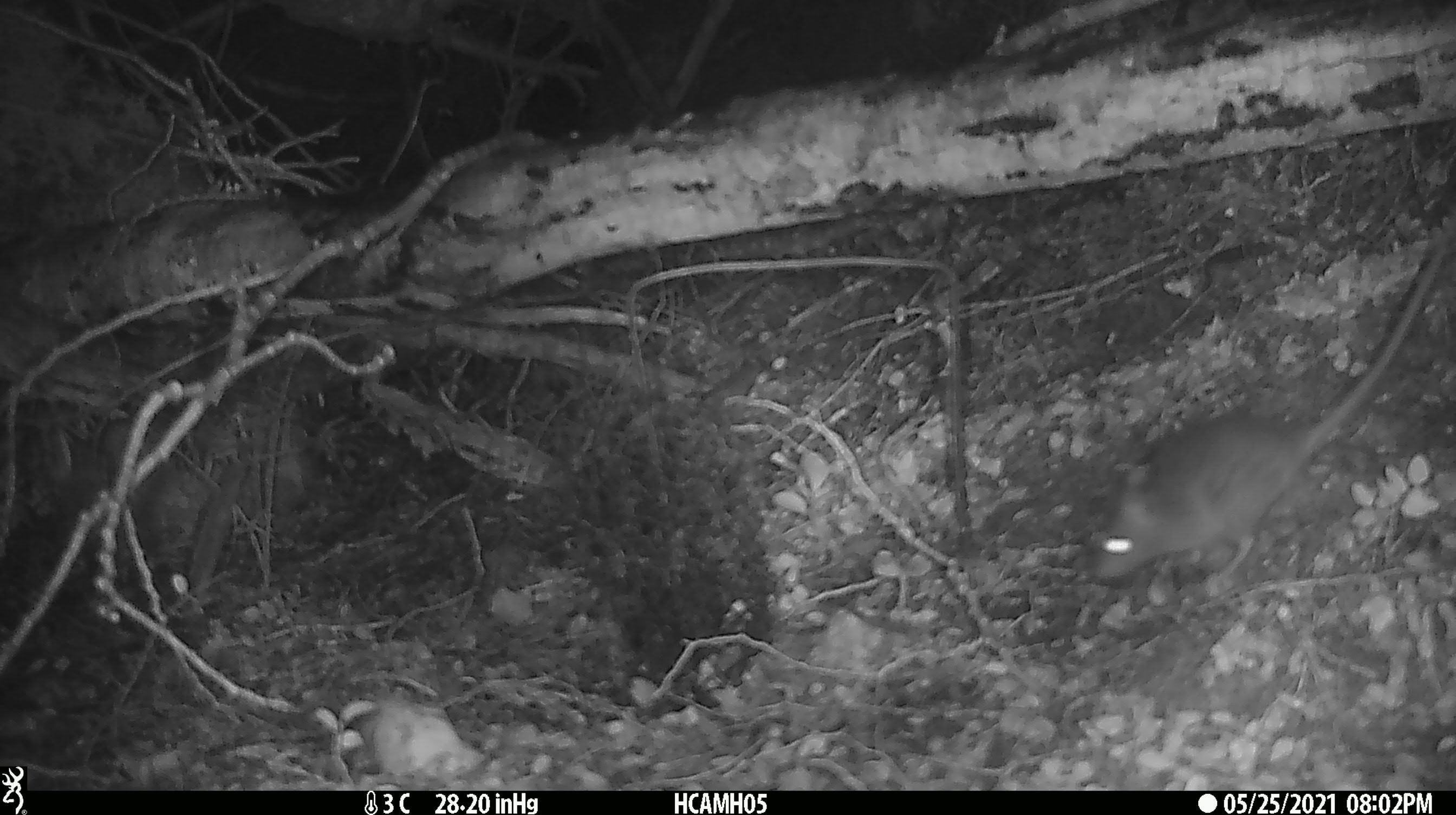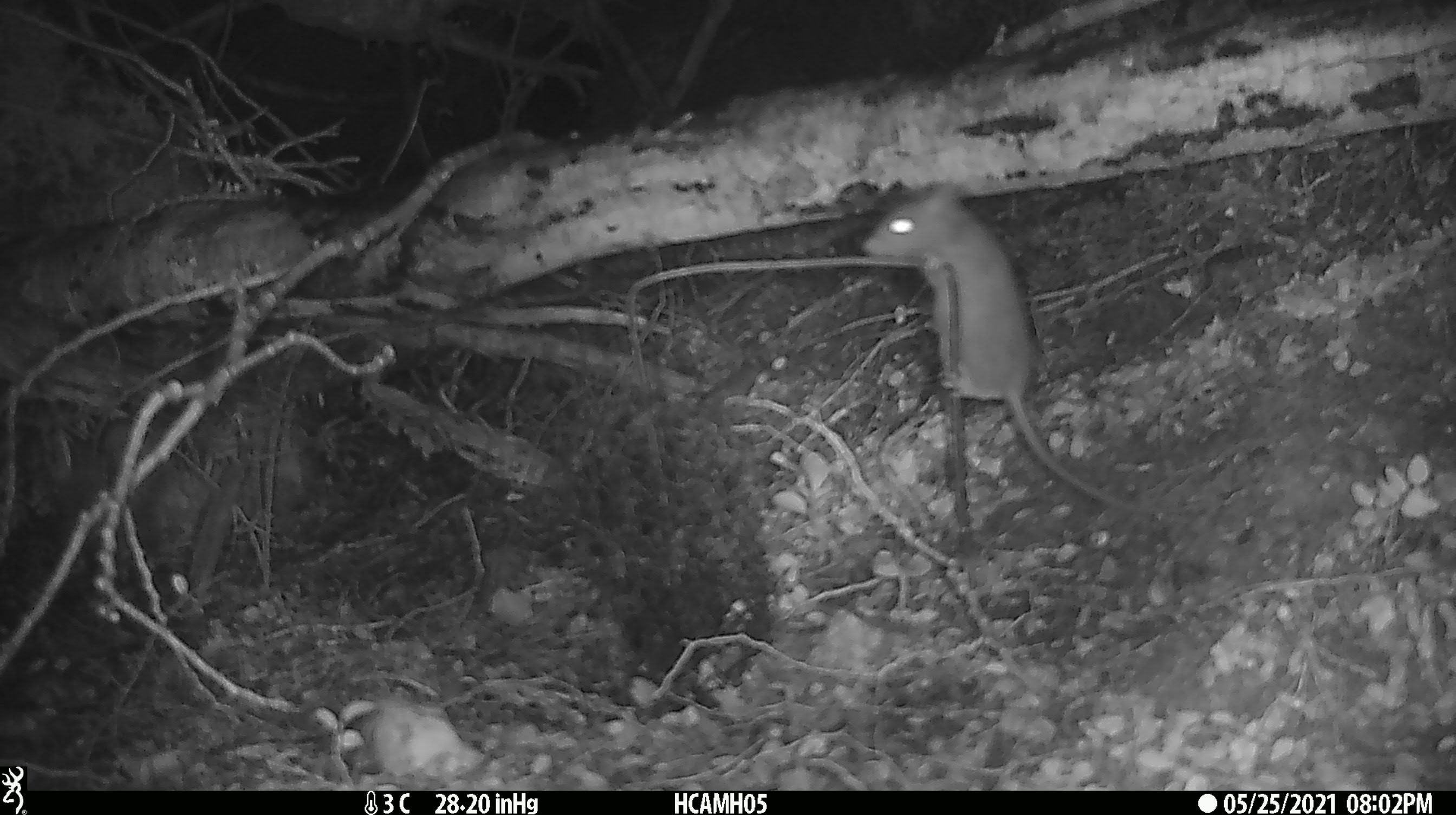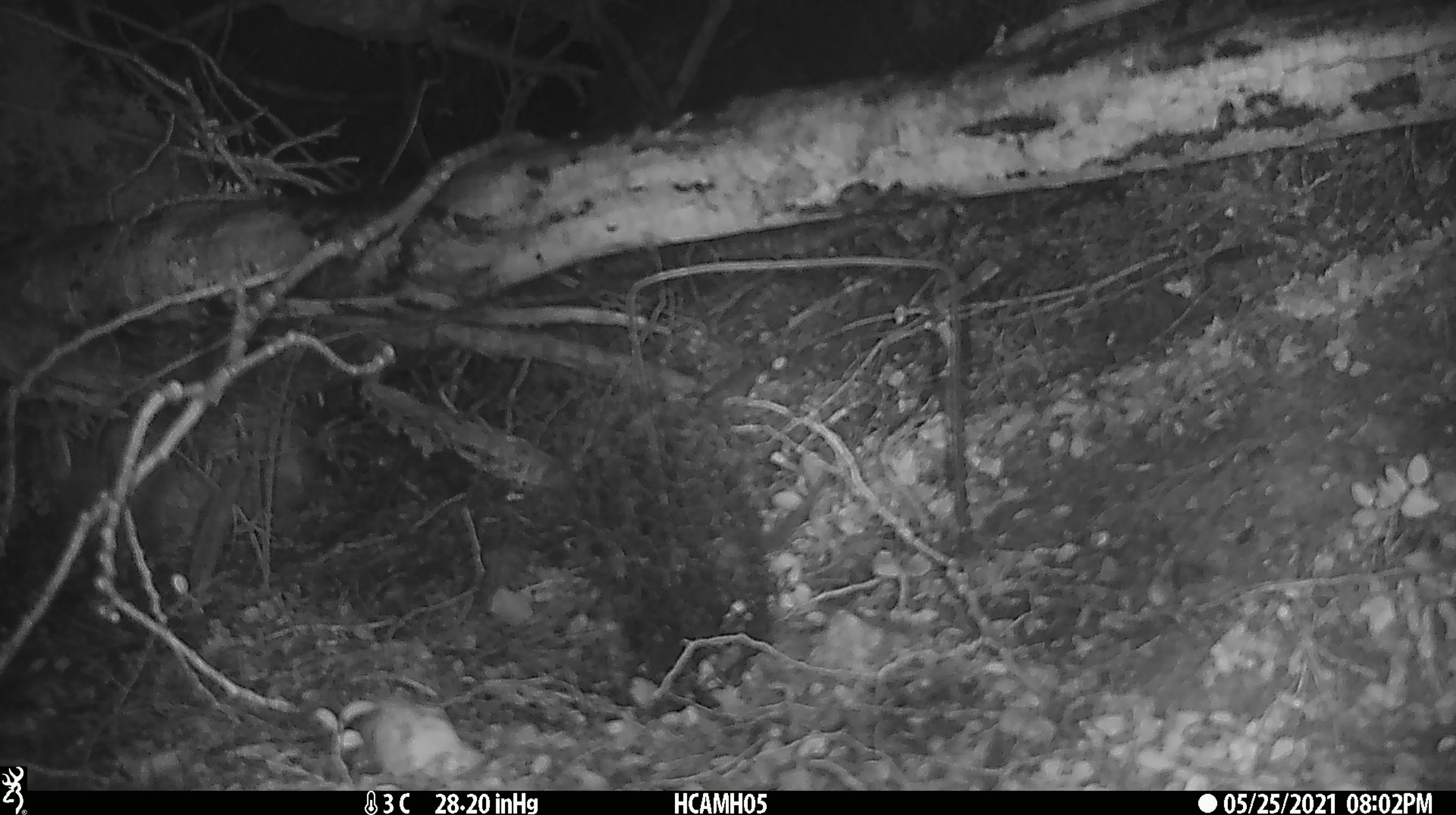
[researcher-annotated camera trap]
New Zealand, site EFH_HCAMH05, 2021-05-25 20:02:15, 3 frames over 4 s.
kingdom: Animalia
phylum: Chordata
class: Mammalia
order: Rodentia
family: Muridae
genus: Rattus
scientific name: Rattus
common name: rat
Rat (Rattus).